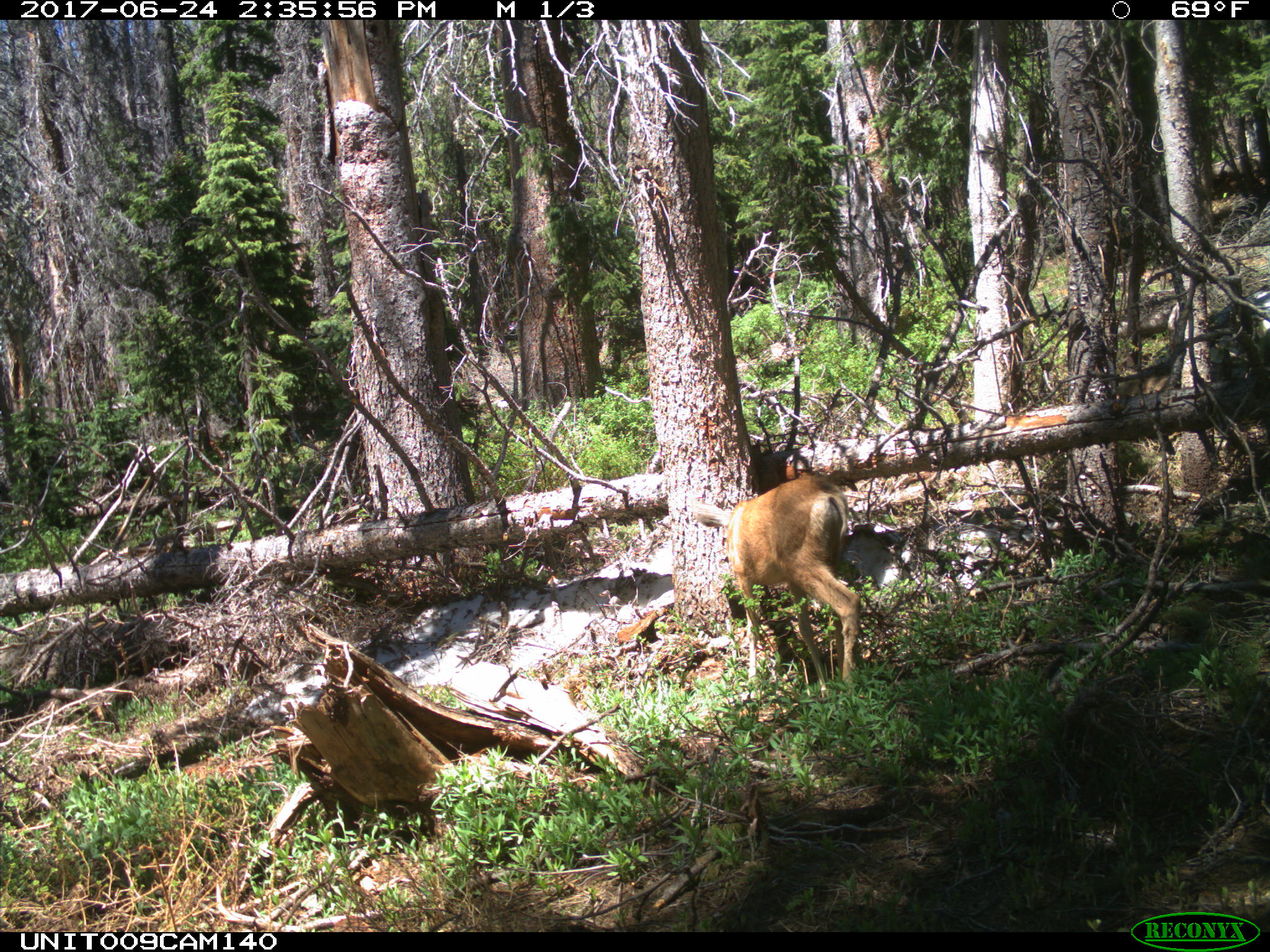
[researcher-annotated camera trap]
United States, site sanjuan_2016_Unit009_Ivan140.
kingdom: Animalia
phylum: Chordata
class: Mammalia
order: Artiodactyla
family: Cervidae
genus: Odocoileus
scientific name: Odocoileus hemionus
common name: mule deer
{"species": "Odocoileus hemionus (mule deer)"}